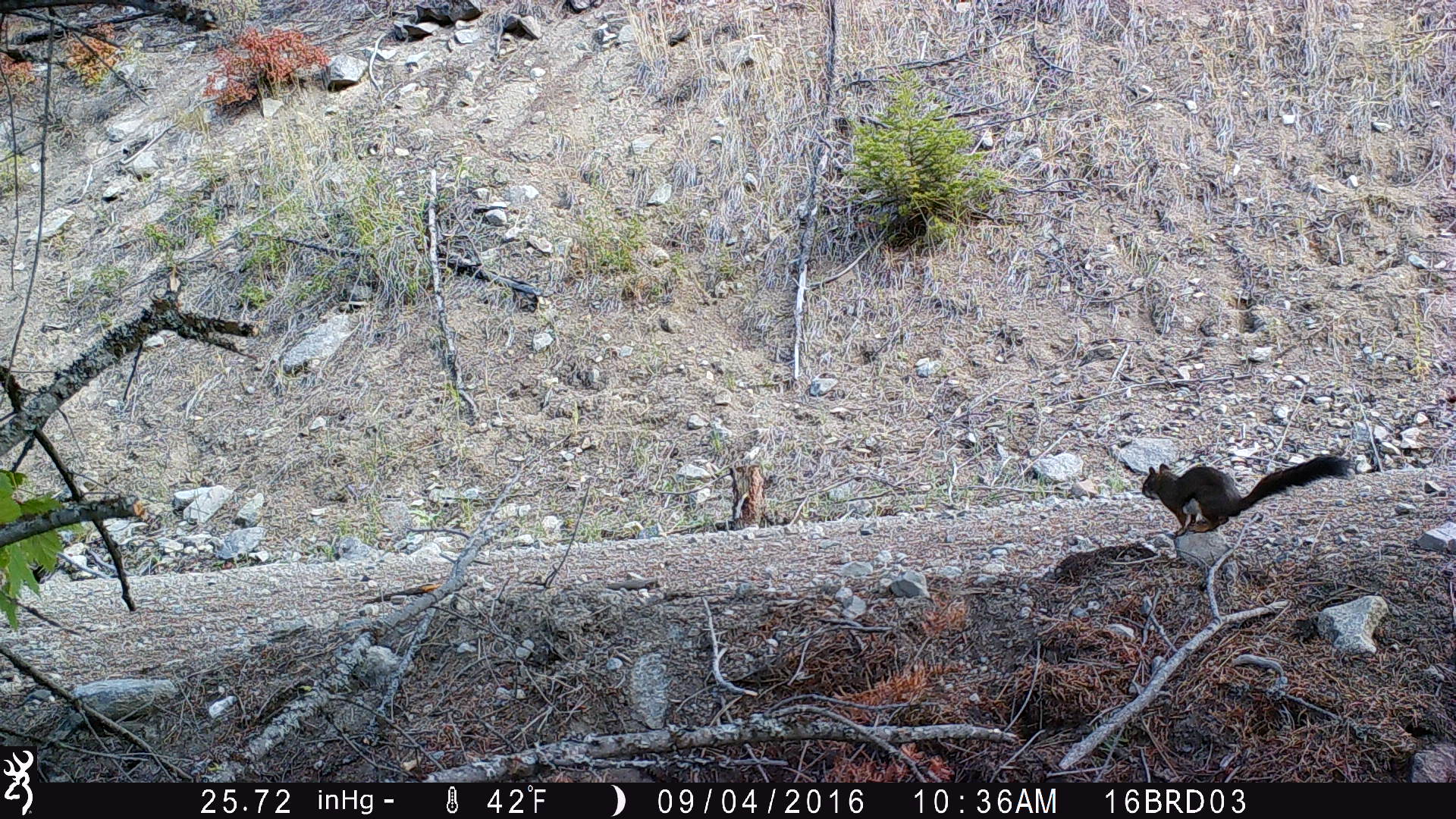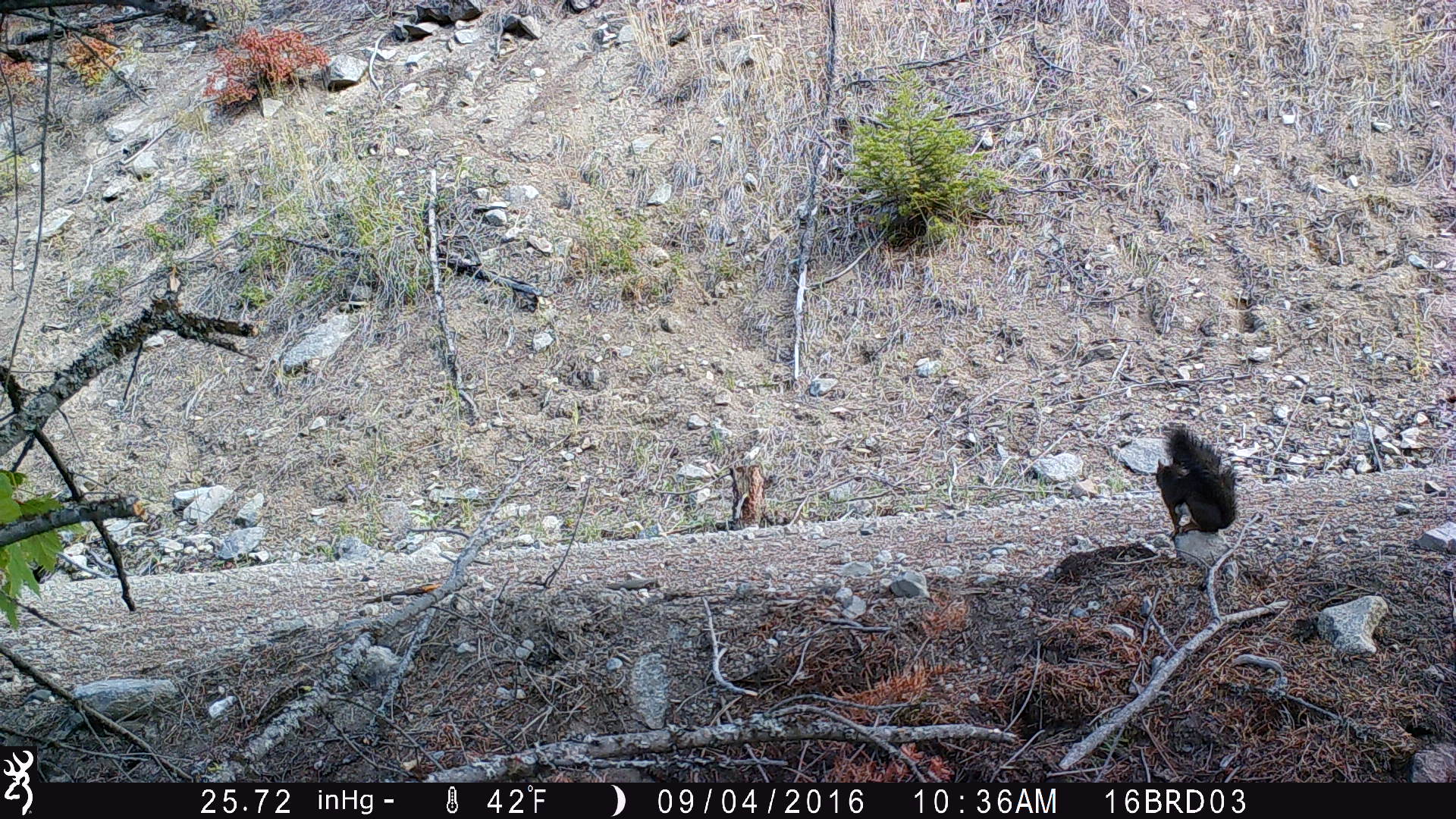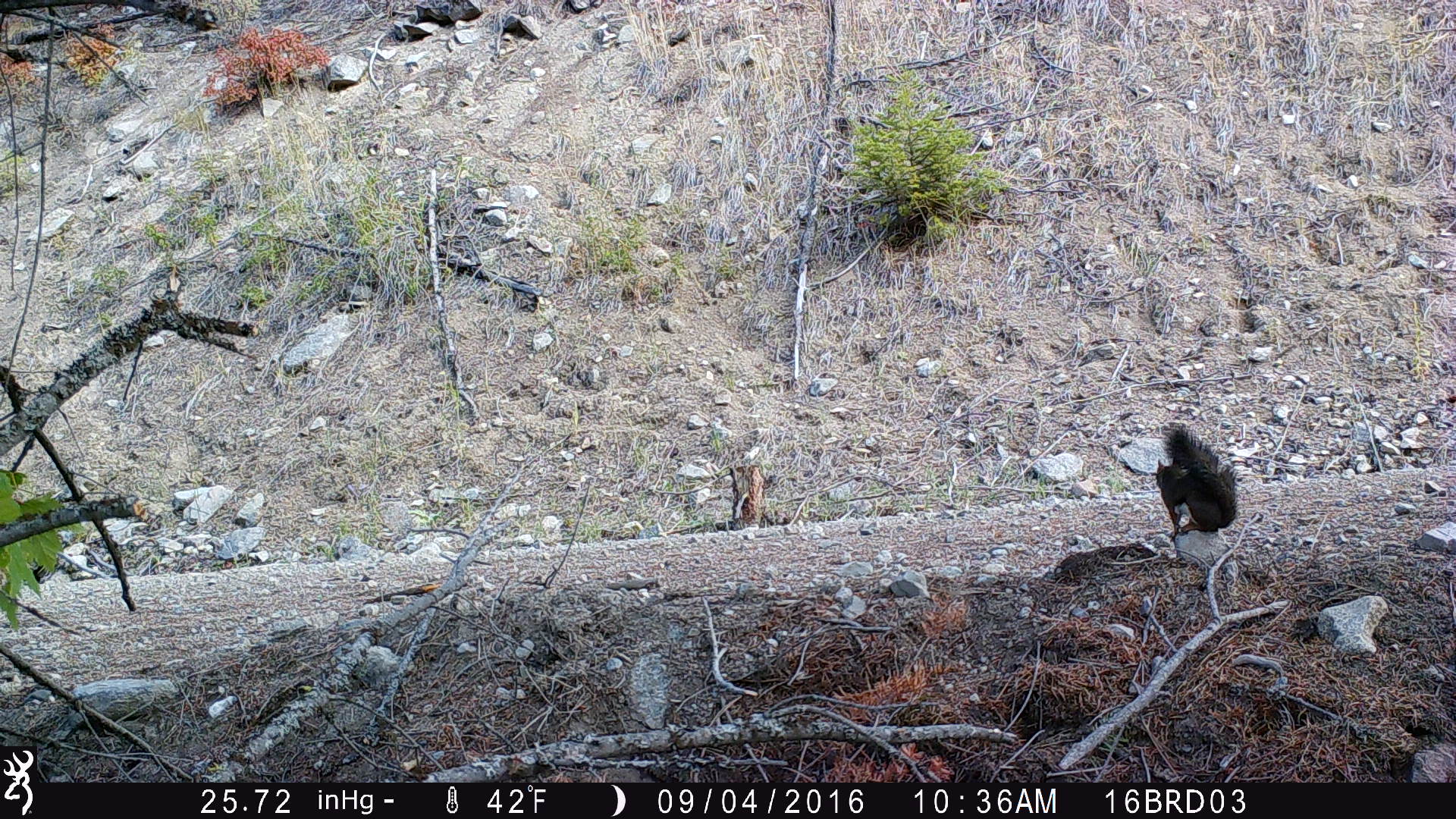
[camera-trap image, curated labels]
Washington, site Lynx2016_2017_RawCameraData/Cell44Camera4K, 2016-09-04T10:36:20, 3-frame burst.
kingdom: Animalia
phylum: Chordata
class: Mammalia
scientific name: Mammalia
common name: small mammal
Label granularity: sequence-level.